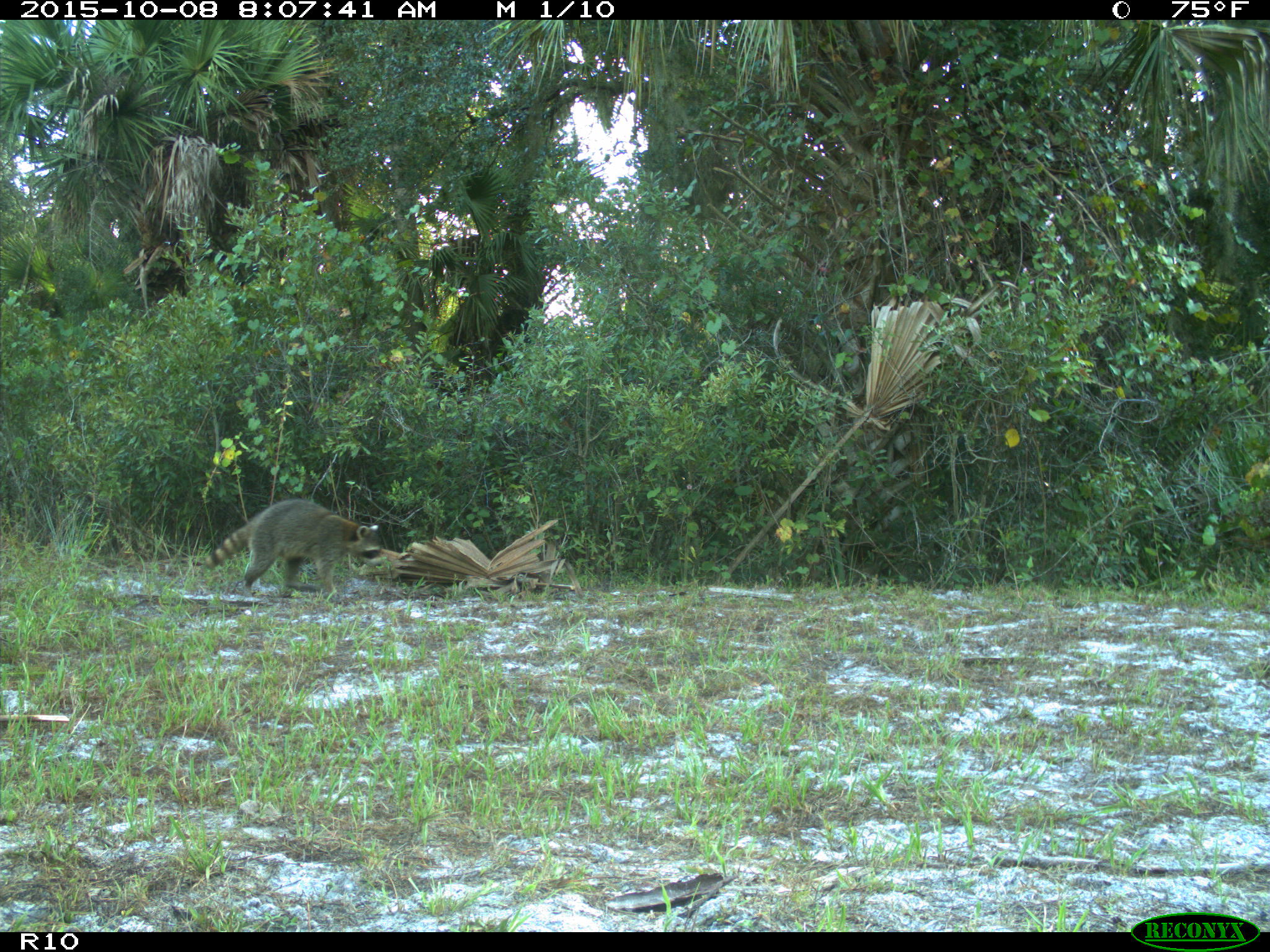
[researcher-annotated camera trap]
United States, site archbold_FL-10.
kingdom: Animalia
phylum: Chordata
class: Mammalia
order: Carnivora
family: Procyonidae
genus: Procyon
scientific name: Procyon lotor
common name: common raccoon